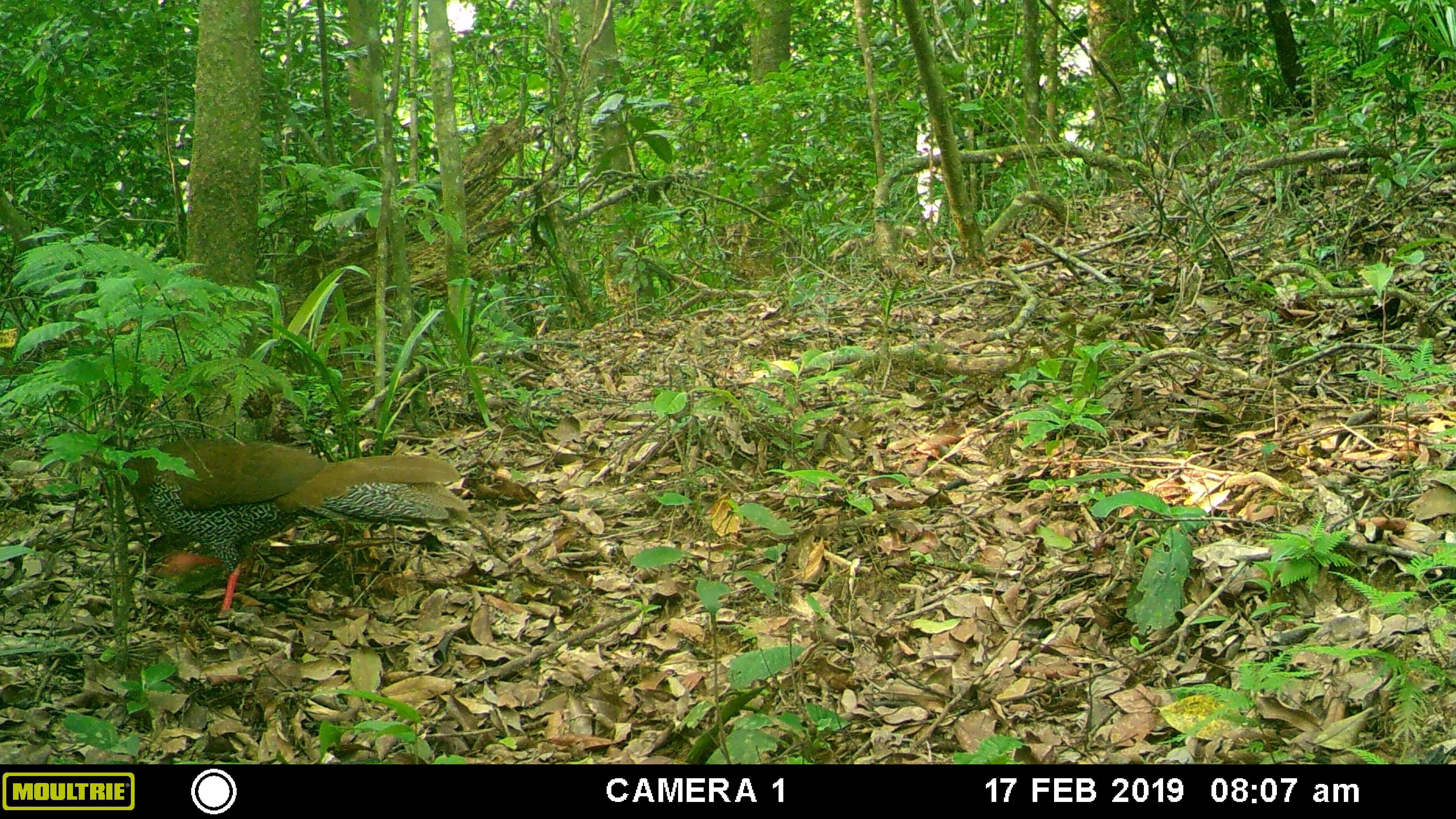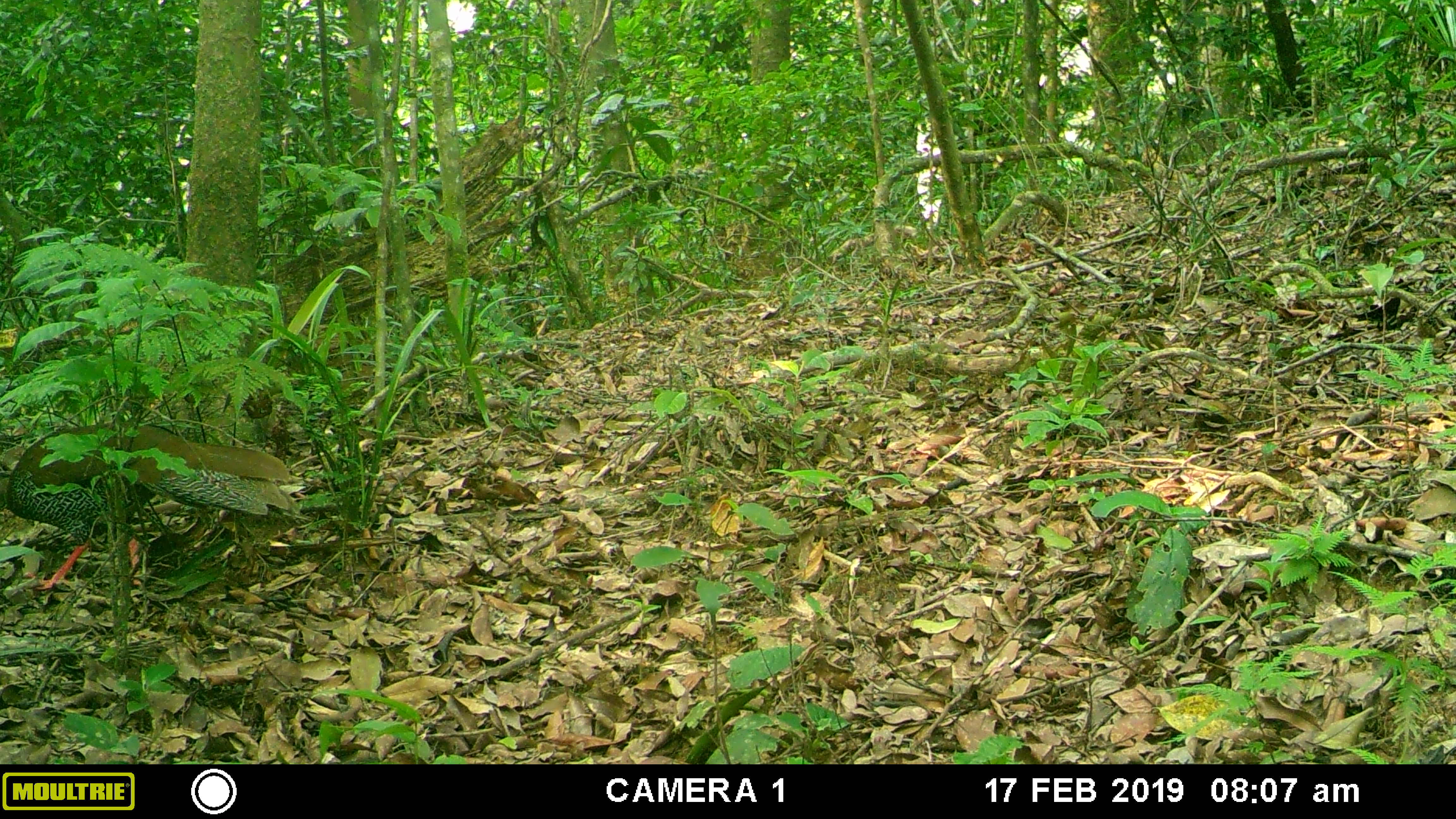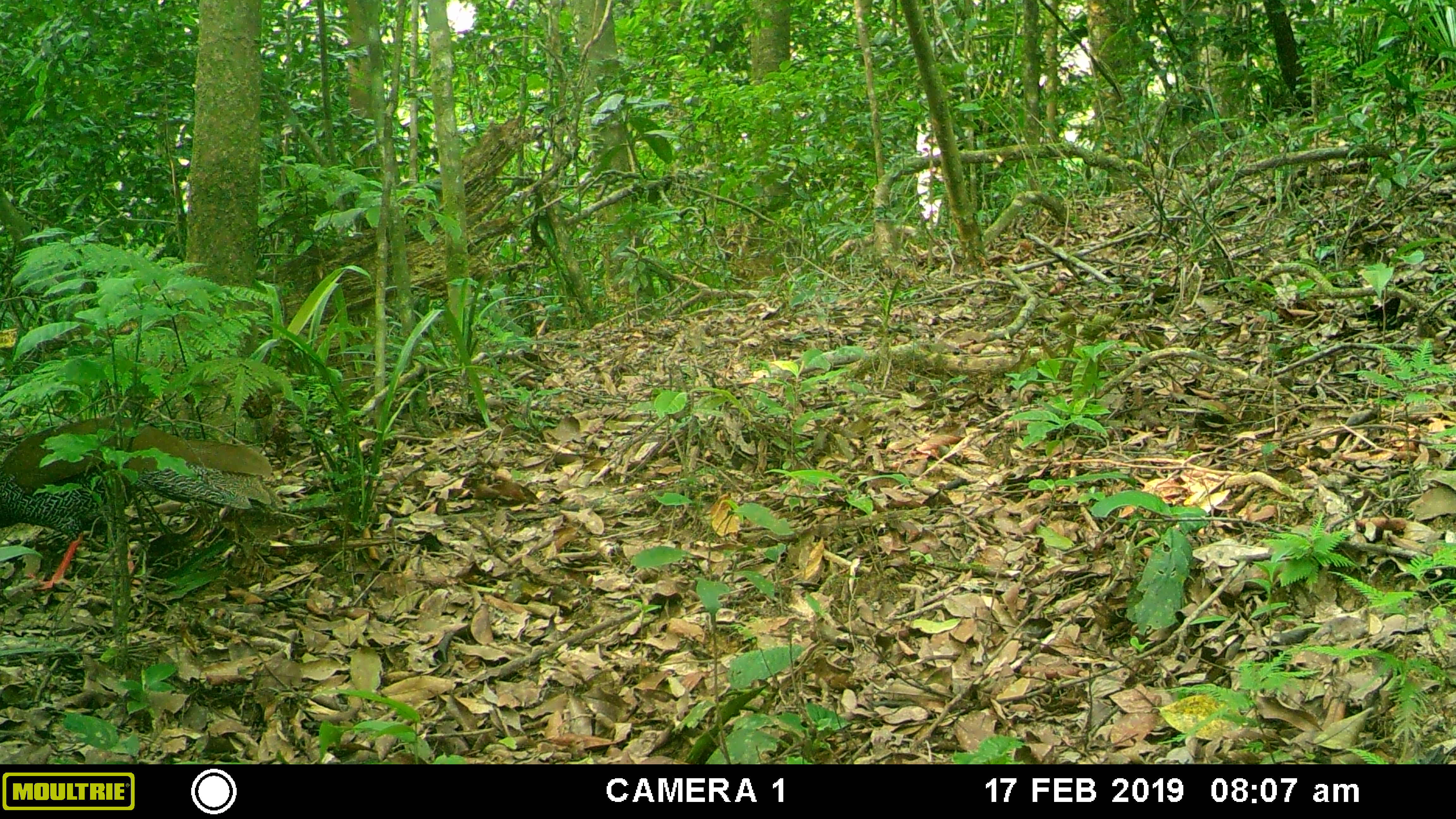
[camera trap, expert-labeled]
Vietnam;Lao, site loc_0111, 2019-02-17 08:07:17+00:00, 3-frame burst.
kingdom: Animalia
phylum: Chordata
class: Aves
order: Galliformes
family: Phasianidae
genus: Lophura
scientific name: Lophura nycthemera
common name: silver pheasant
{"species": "silver pheasant (Lophura nycthemera)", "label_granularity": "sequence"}